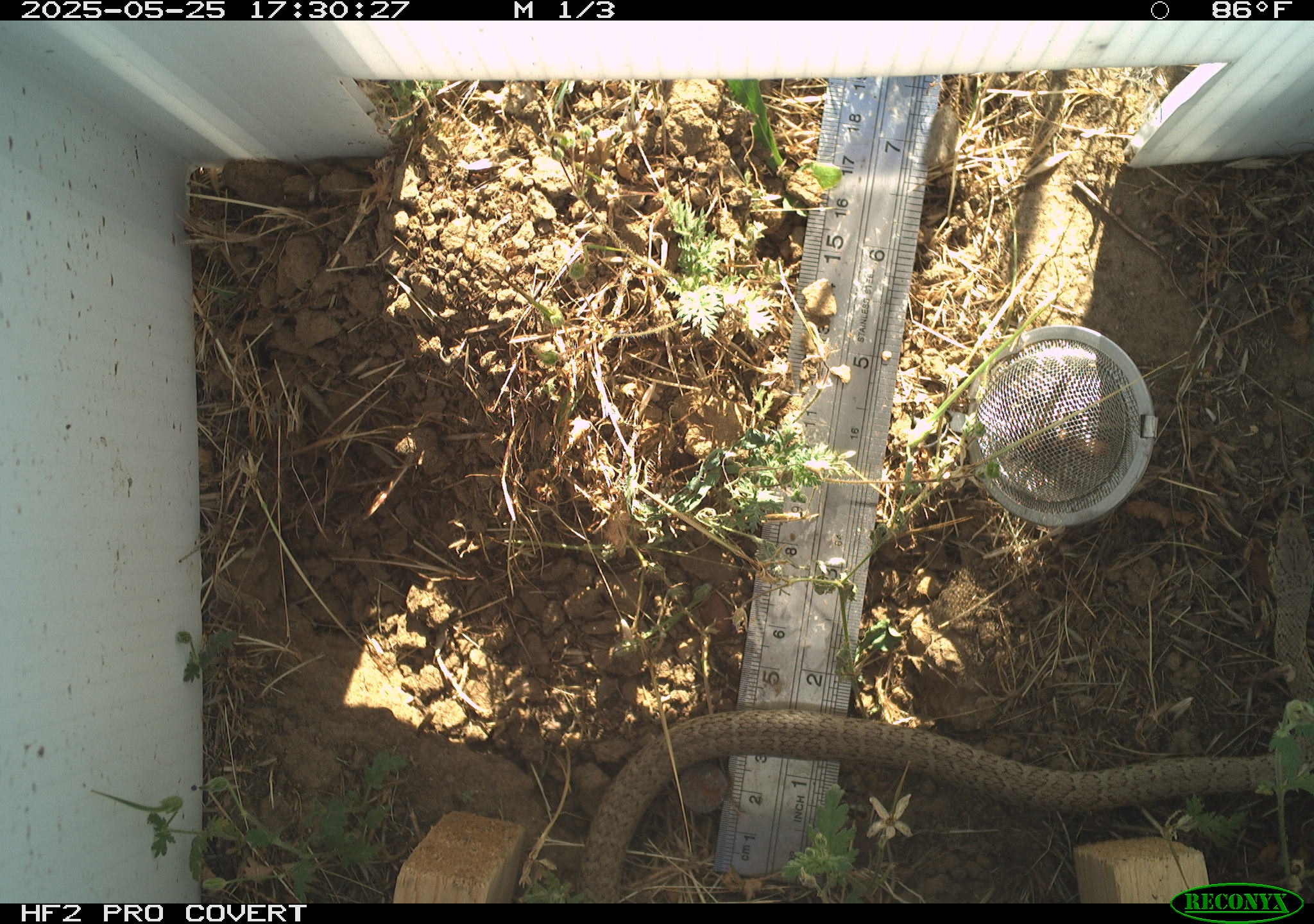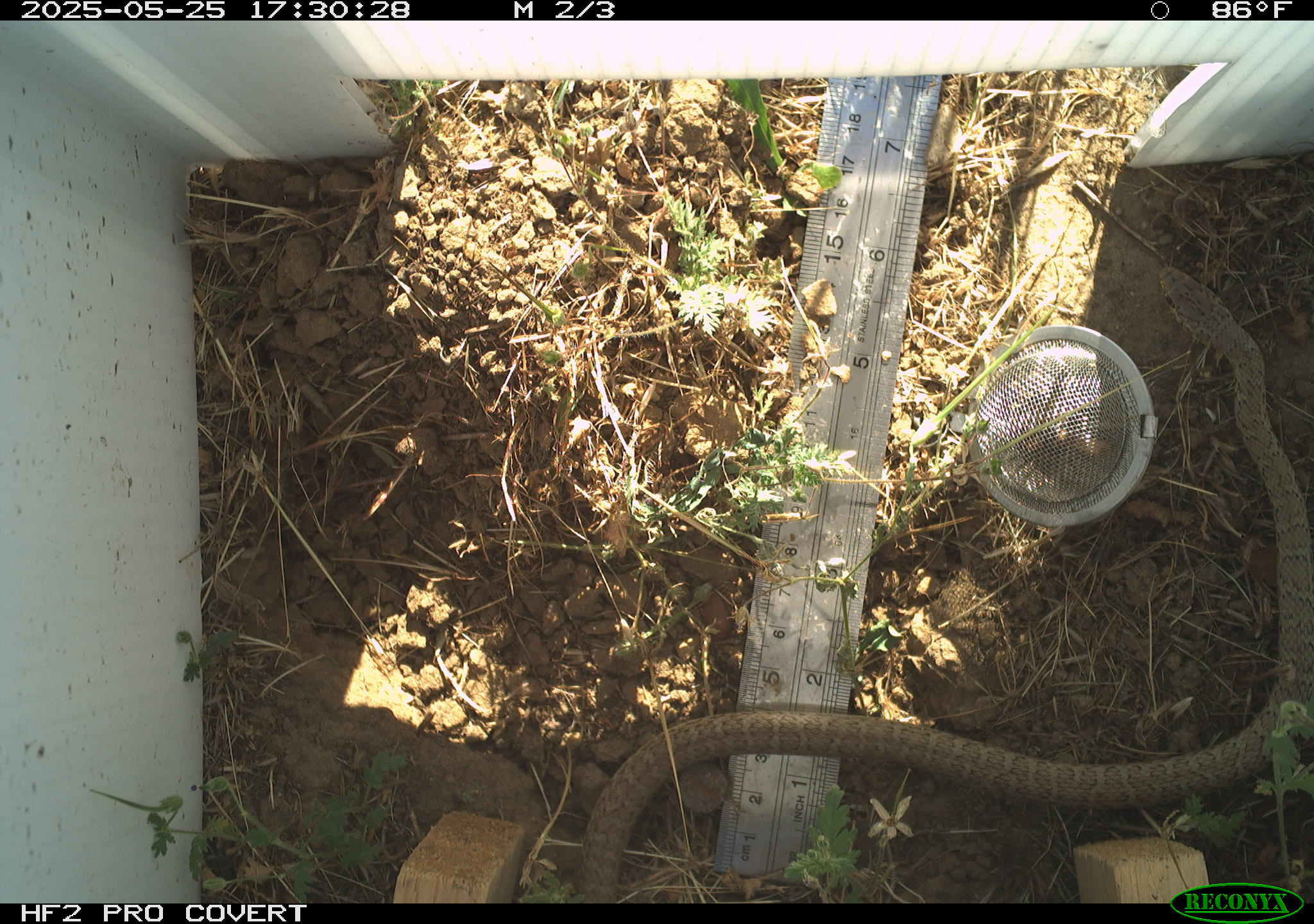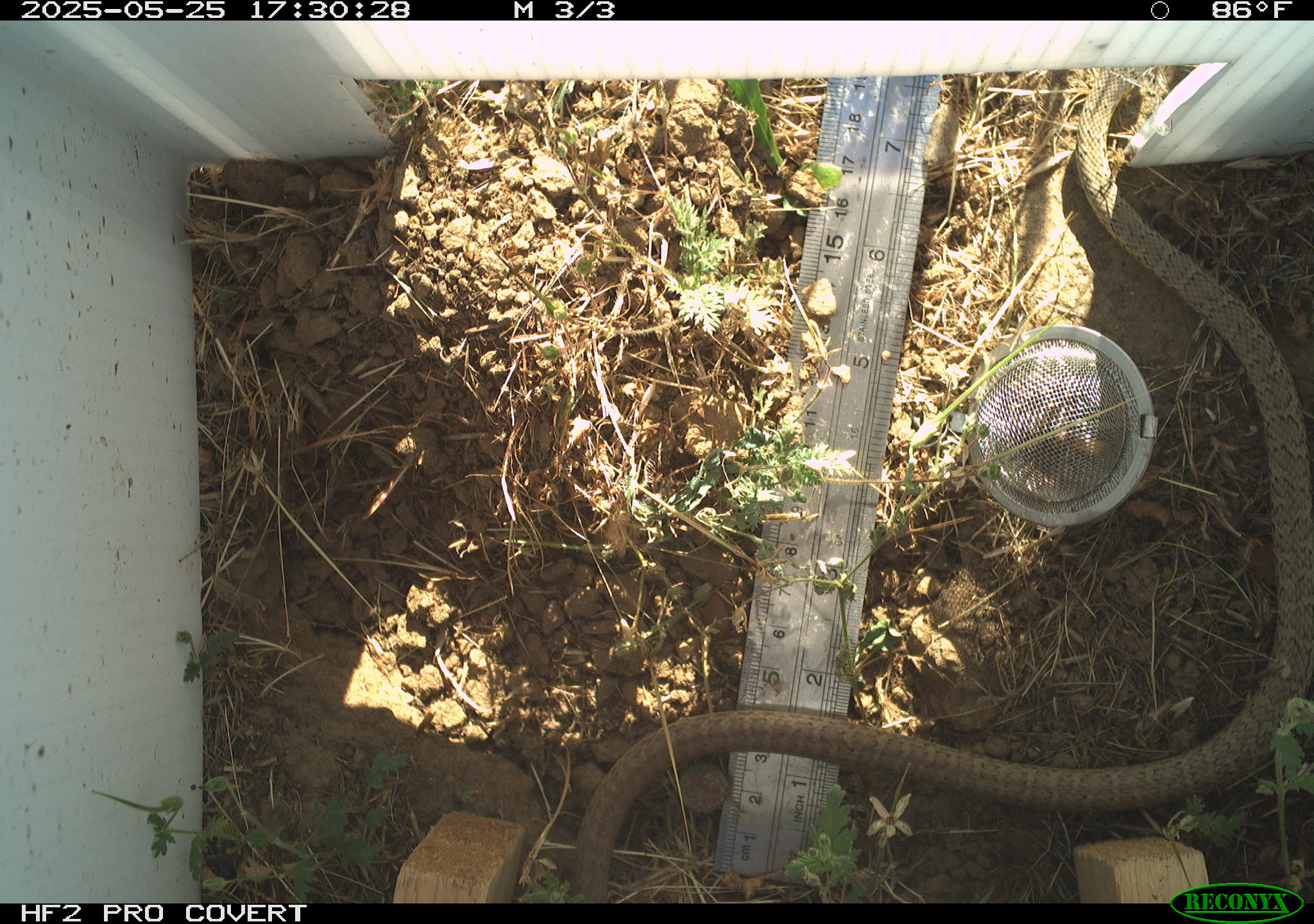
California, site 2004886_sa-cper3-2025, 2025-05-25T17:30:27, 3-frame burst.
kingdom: Animalia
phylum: Chordata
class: Reptilia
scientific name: Reptilia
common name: reptile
Reptile (Reptilia).